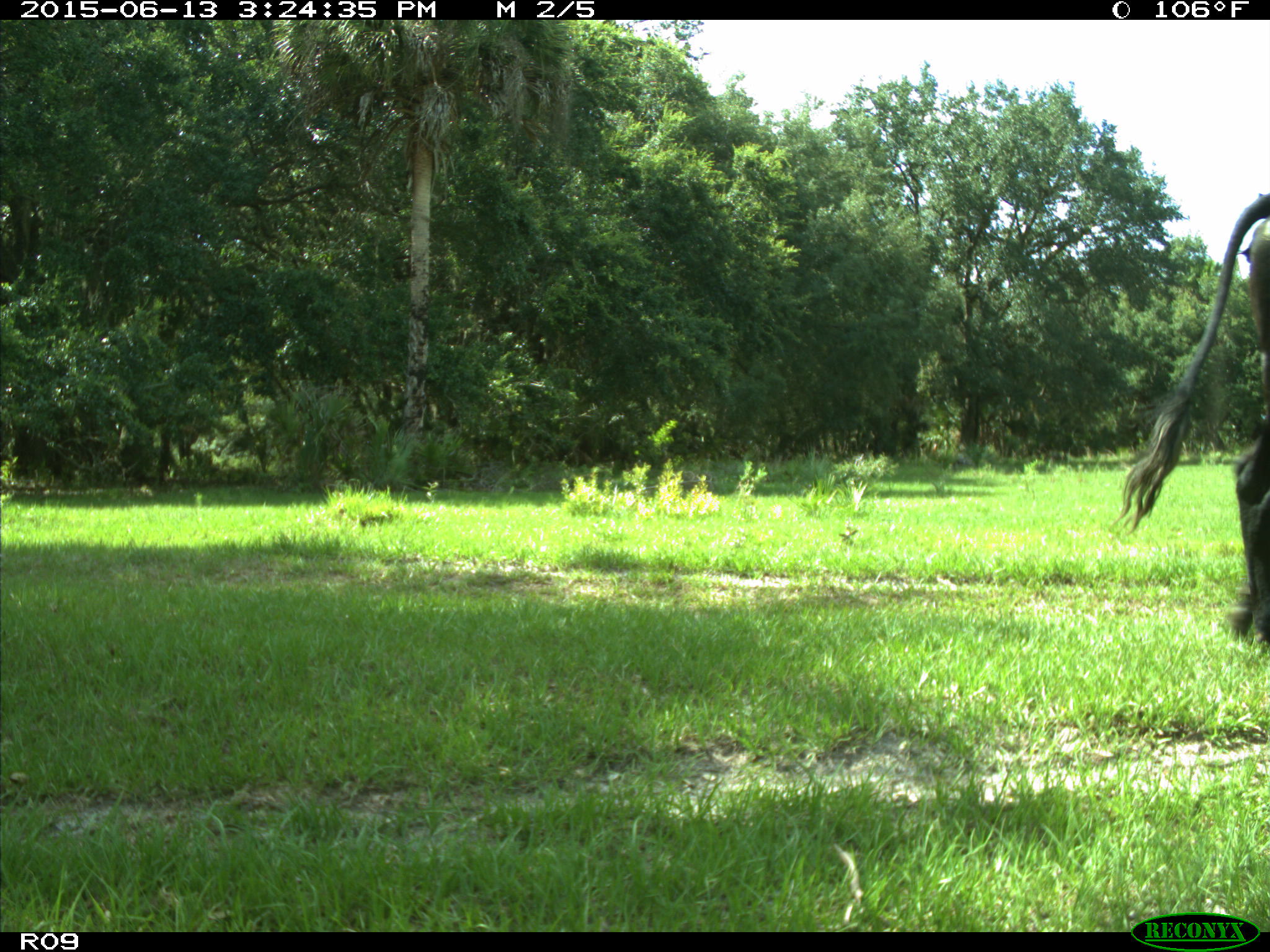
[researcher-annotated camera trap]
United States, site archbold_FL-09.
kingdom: Animalia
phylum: Chordata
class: Mammalia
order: Artiodactyla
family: Bovidae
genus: Bos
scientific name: Bos taurus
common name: domestic cow